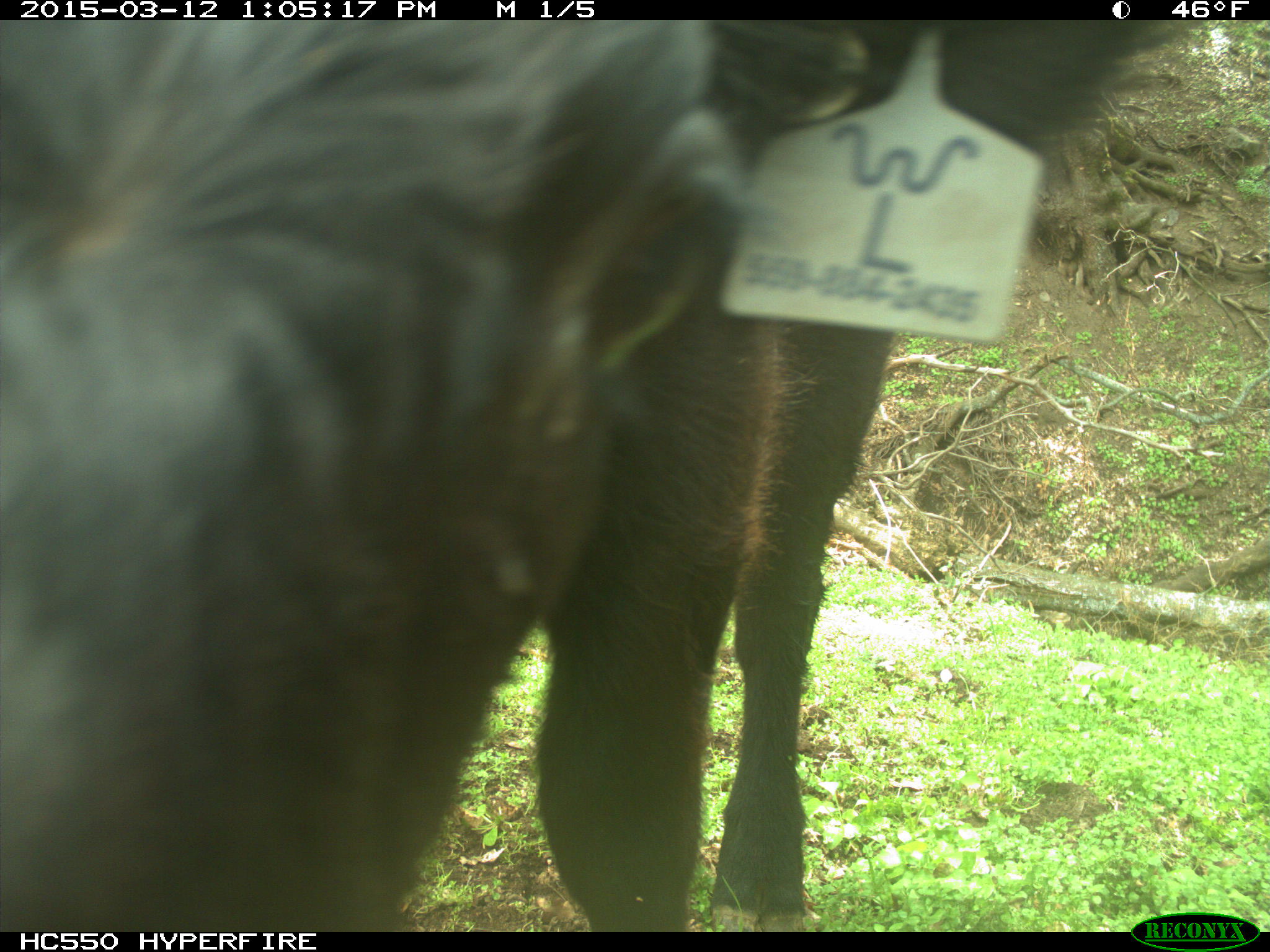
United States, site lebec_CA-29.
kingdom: Animalia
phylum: Chordata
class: Mammalia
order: Artiodactyla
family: Bovidae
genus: Bos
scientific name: Bos taurus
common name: domestic cow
Bos taurus (domestic cow).